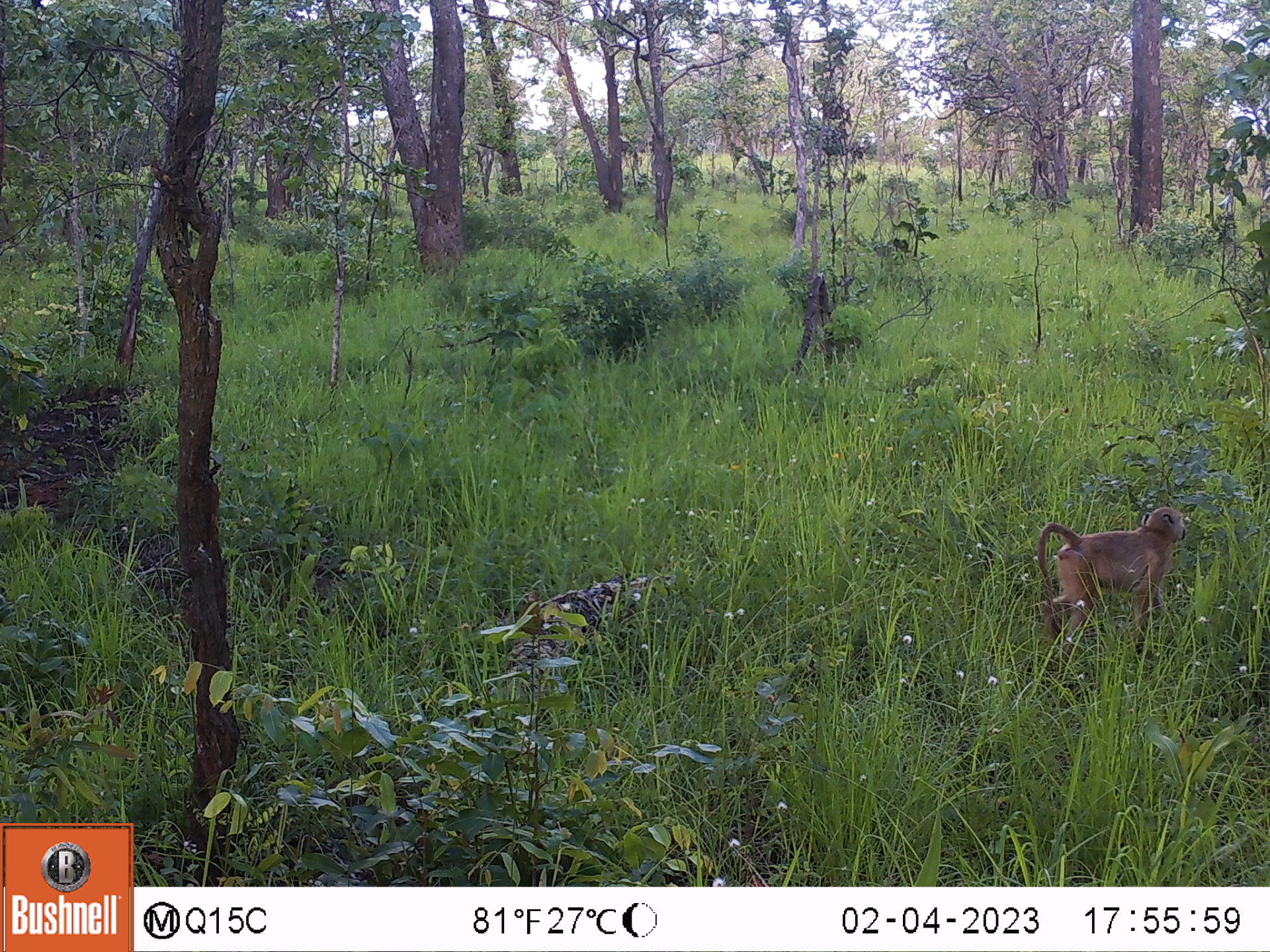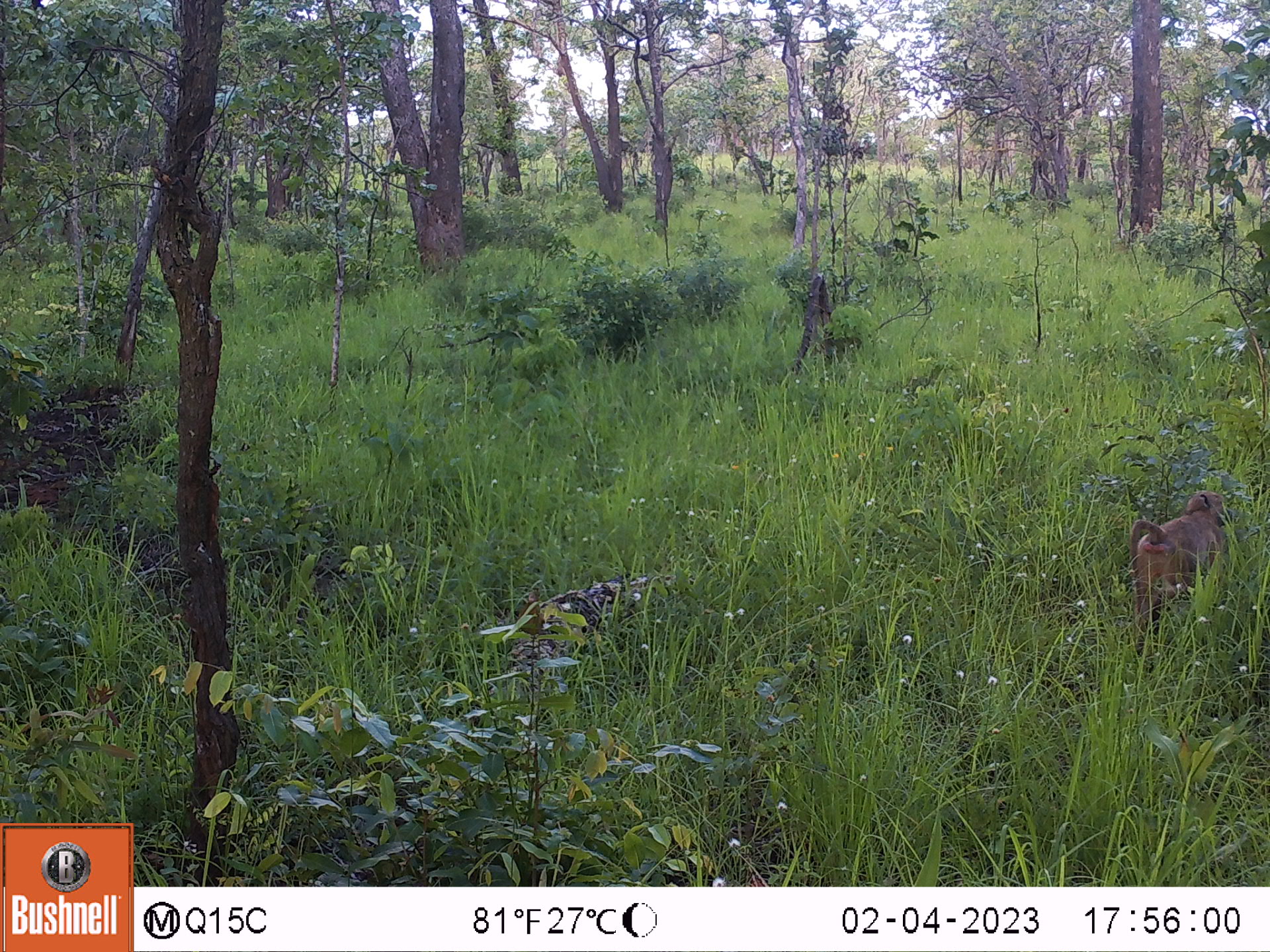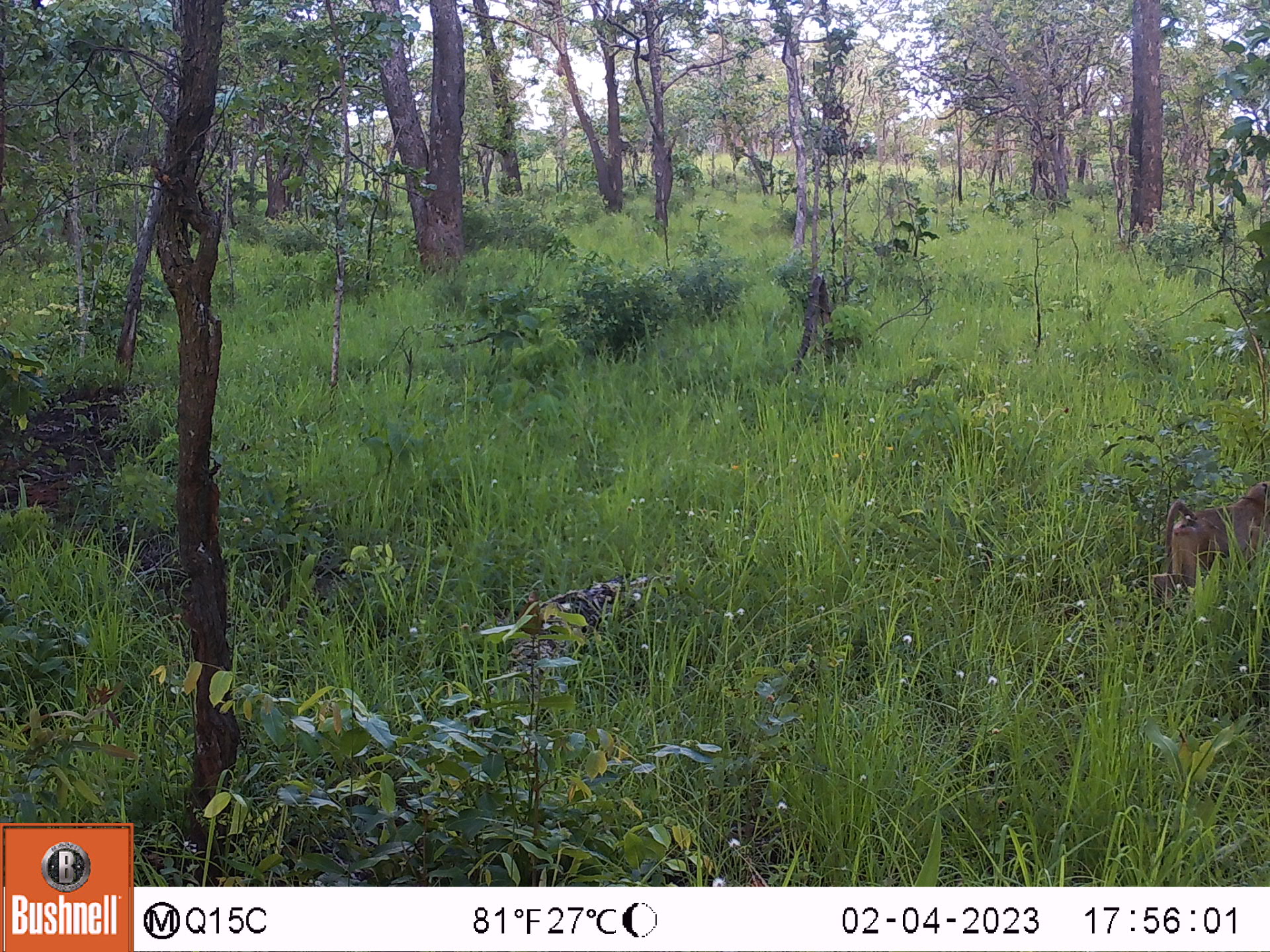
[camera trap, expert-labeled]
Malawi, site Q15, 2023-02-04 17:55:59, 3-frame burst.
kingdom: Animalia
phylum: Chordata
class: Mammalia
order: Primates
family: Cercopithecidae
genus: Papio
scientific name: Papio cynocephalus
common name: yellow baboon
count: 1